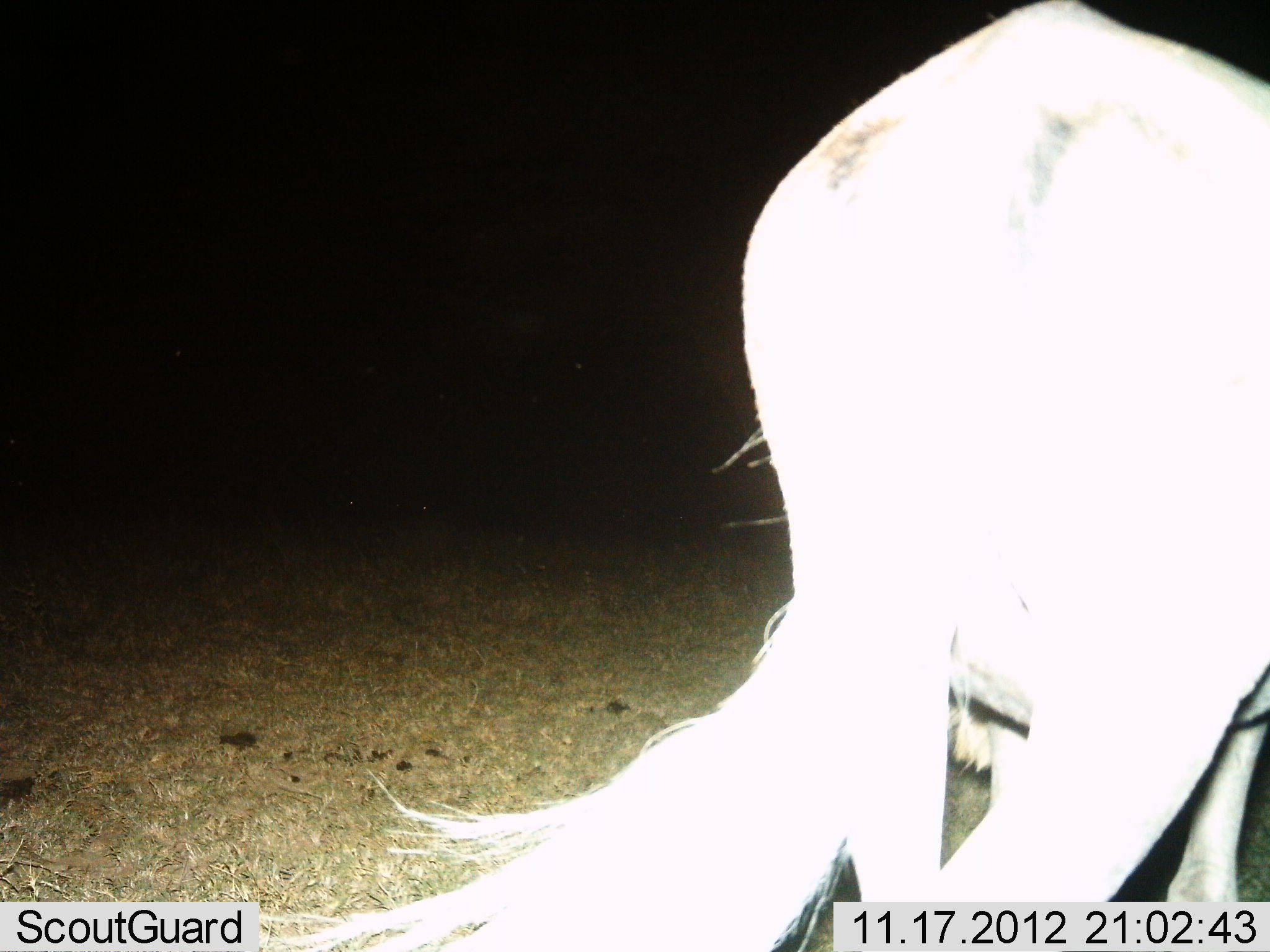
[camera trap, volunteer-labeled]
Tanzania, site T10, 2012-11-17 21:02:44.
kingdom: Animalia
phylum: Chordata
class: Mammalia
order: Artiodactyla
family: Bovidae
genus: Connochaetes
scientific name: Connochaetes taurinus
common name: blue wildebeest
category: wildebeest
Wildebeest (blue wildebeest) (Connochaetes taurinus), count 1. Behavior (volunteer vote fractions): standing 70%, resting 0%, moving 30%, interacting 0%. Young present (vote fraction): 0%. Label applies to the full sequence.